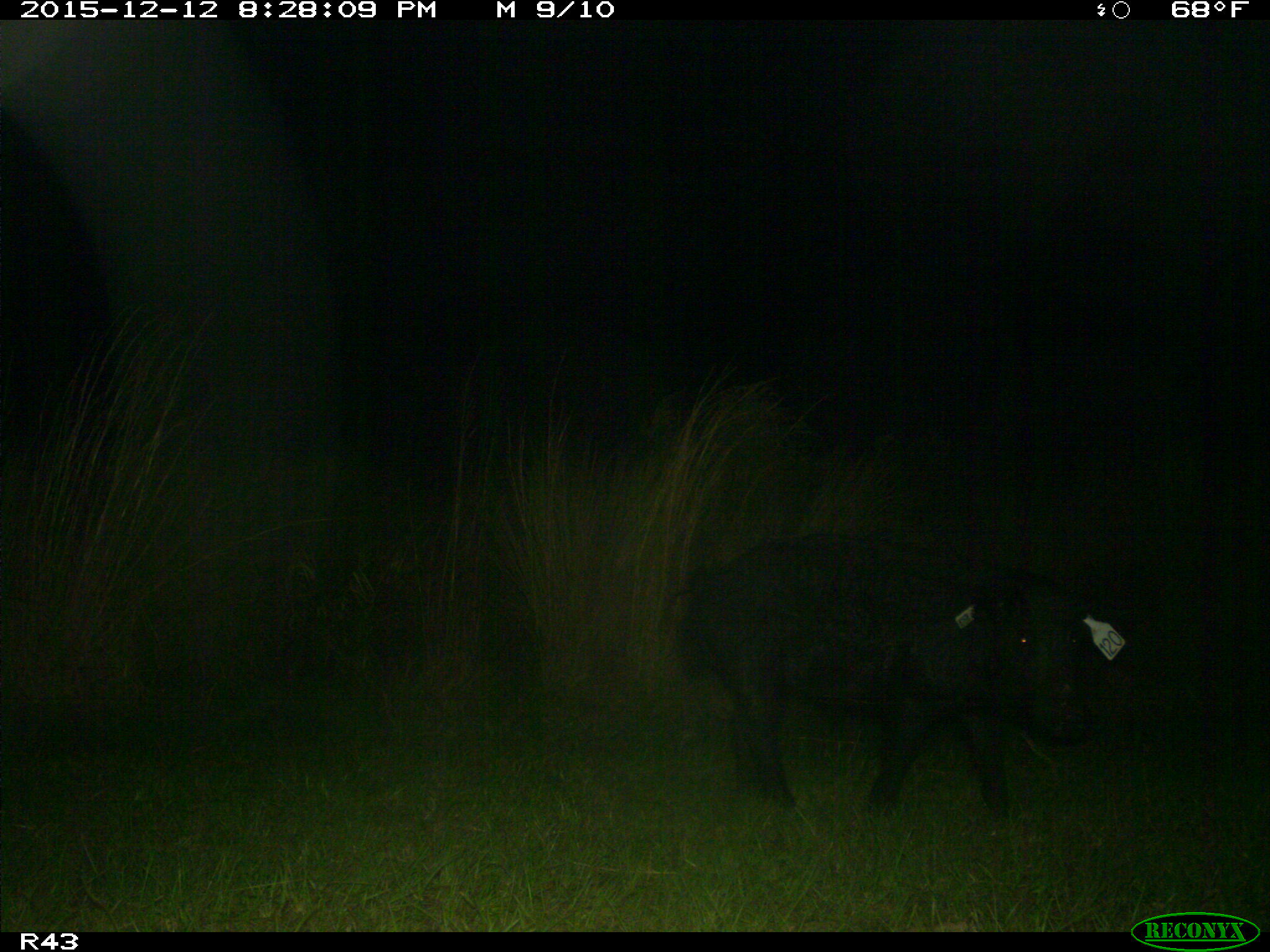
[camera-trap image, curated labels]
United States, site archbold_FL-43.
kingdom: Animalia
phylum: Chordata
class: Mammalia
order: Artiodactyla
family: Suidae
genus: Sus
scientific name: Sus scrofa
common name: wild boar